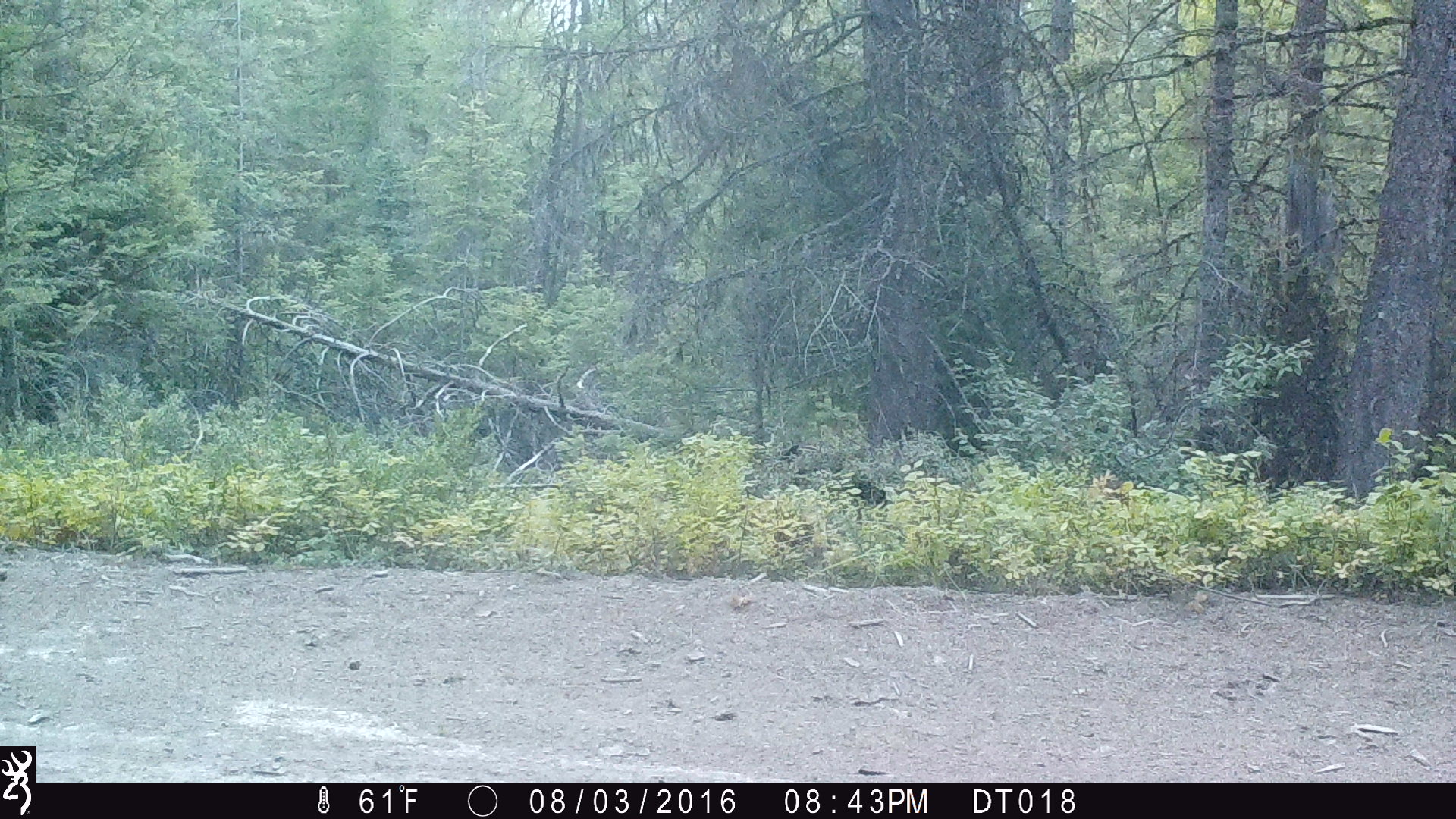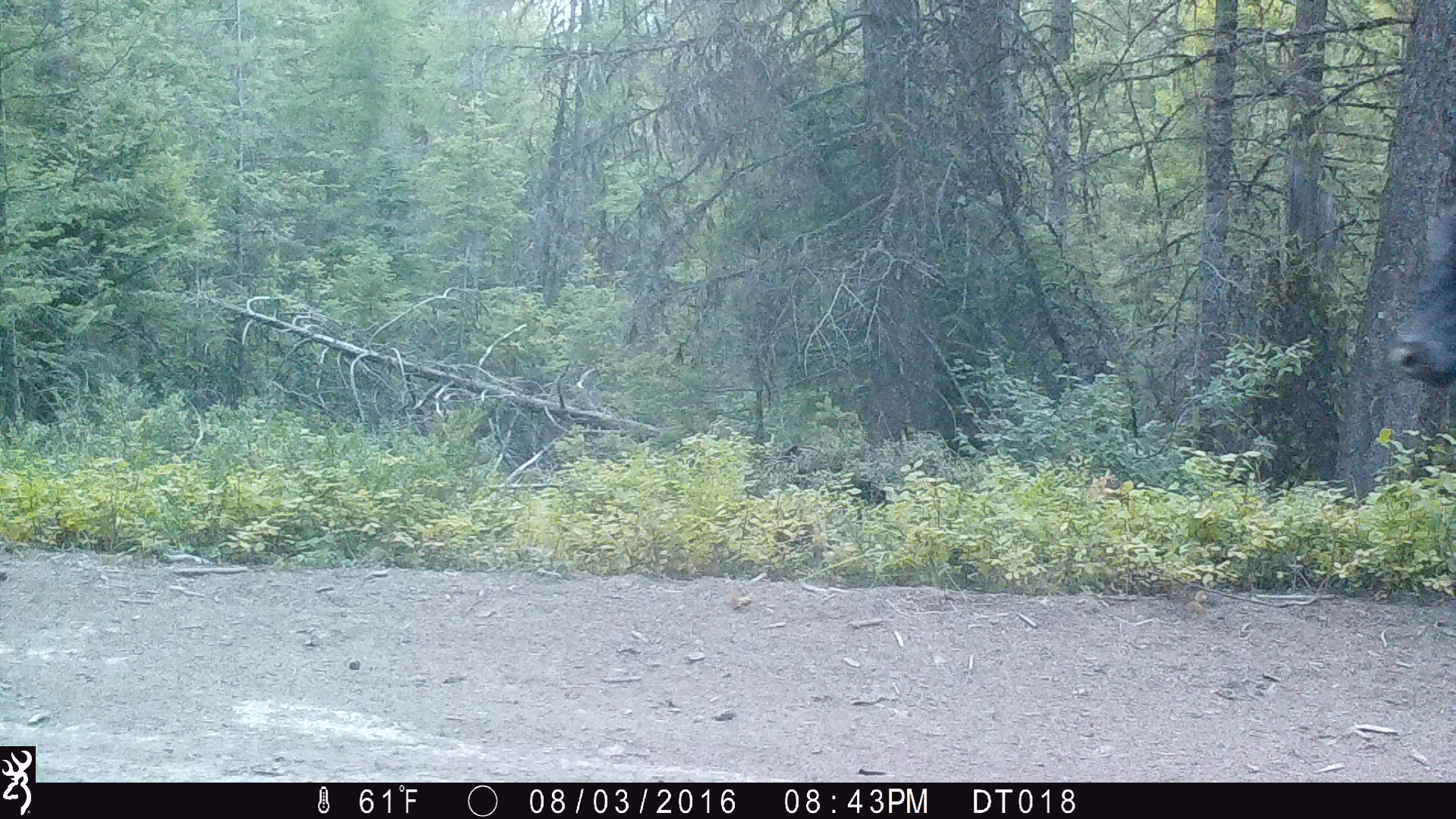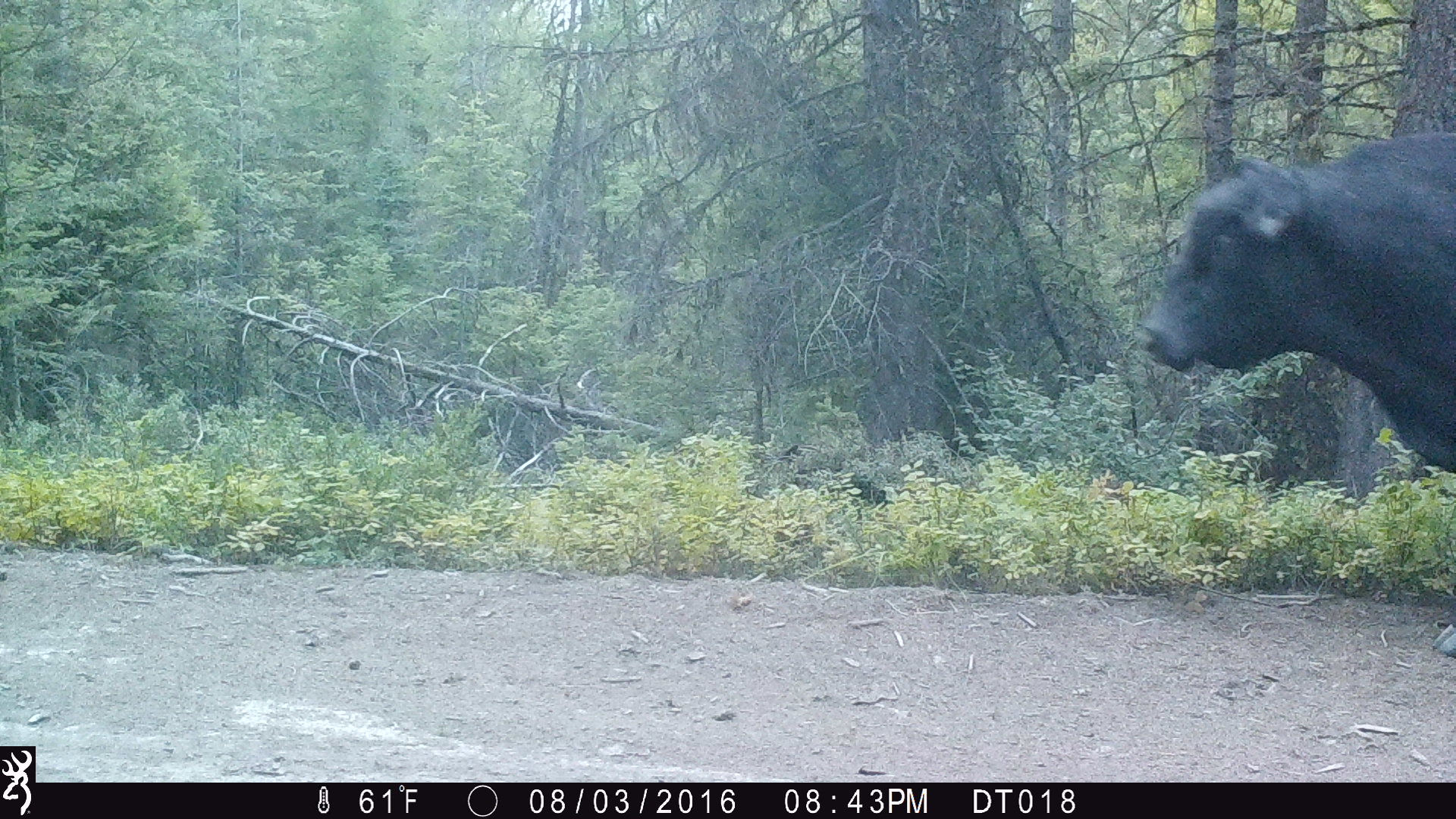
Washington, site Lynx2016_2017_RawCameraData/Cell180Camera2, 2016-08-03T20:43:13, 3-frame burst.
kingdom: Animalia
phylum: Chordata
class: Mammalia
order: Artiodactyla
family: Bovidae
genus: Bos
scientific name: Bos taurus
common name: domestic cattle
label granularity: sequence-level